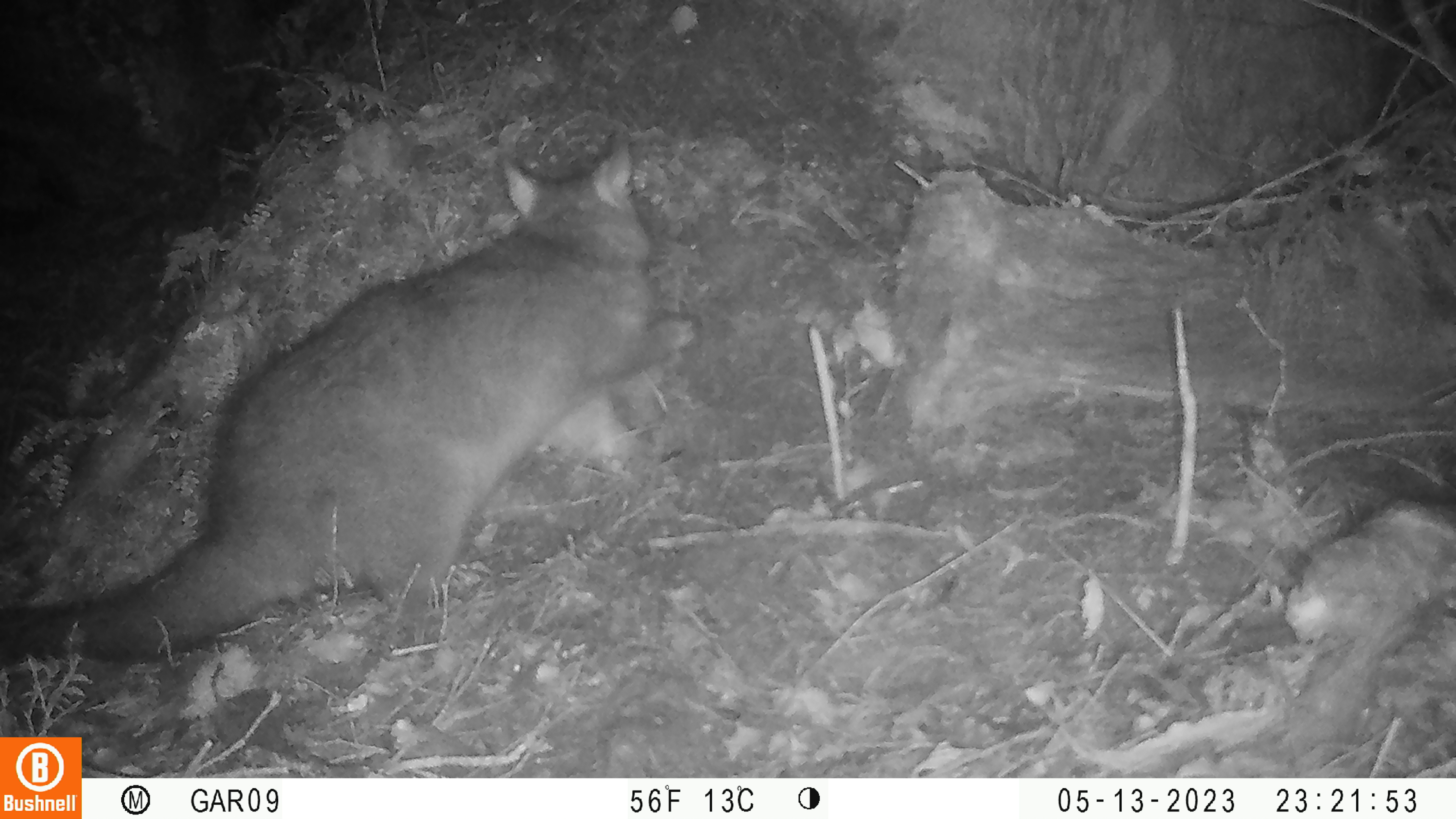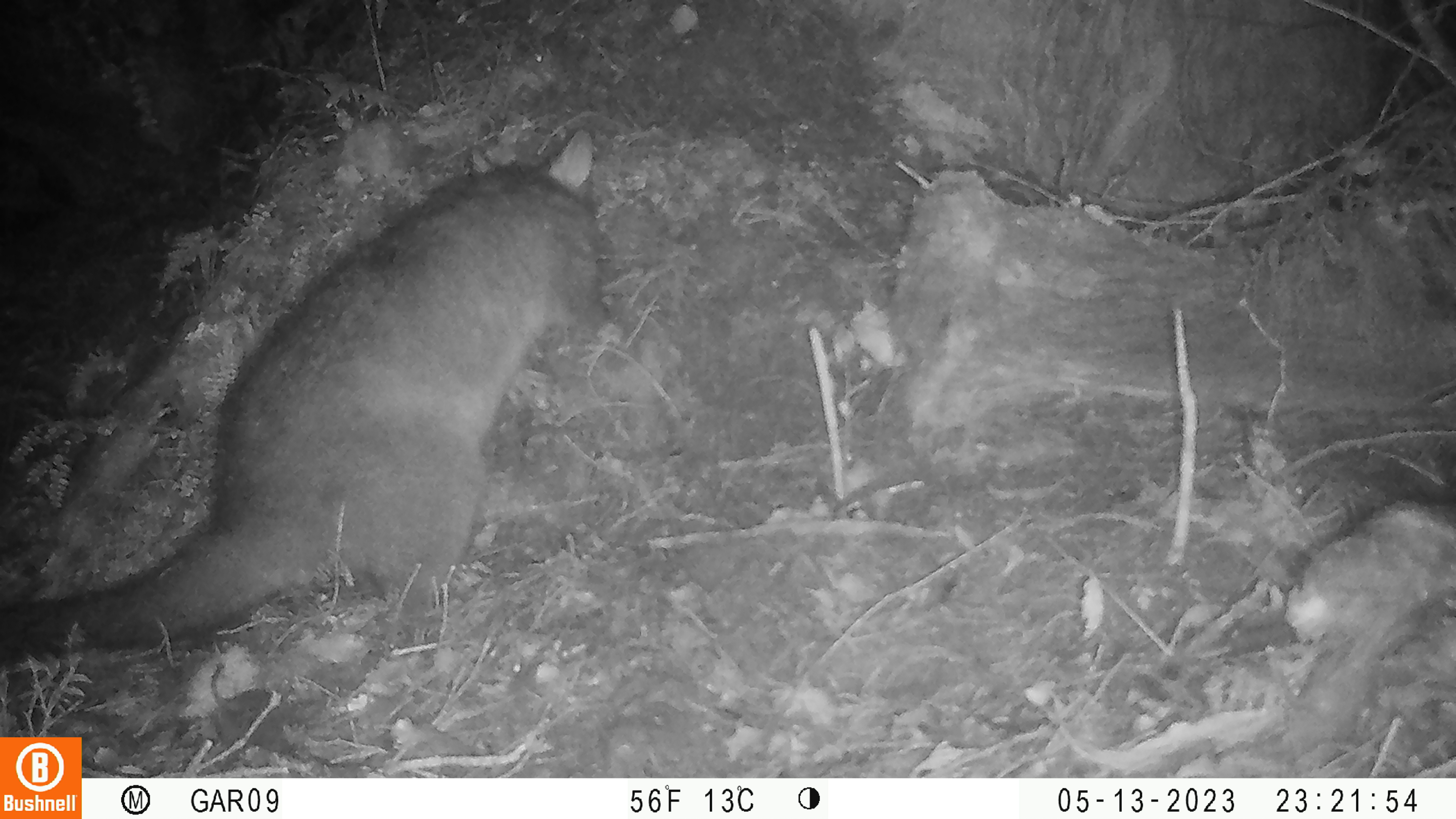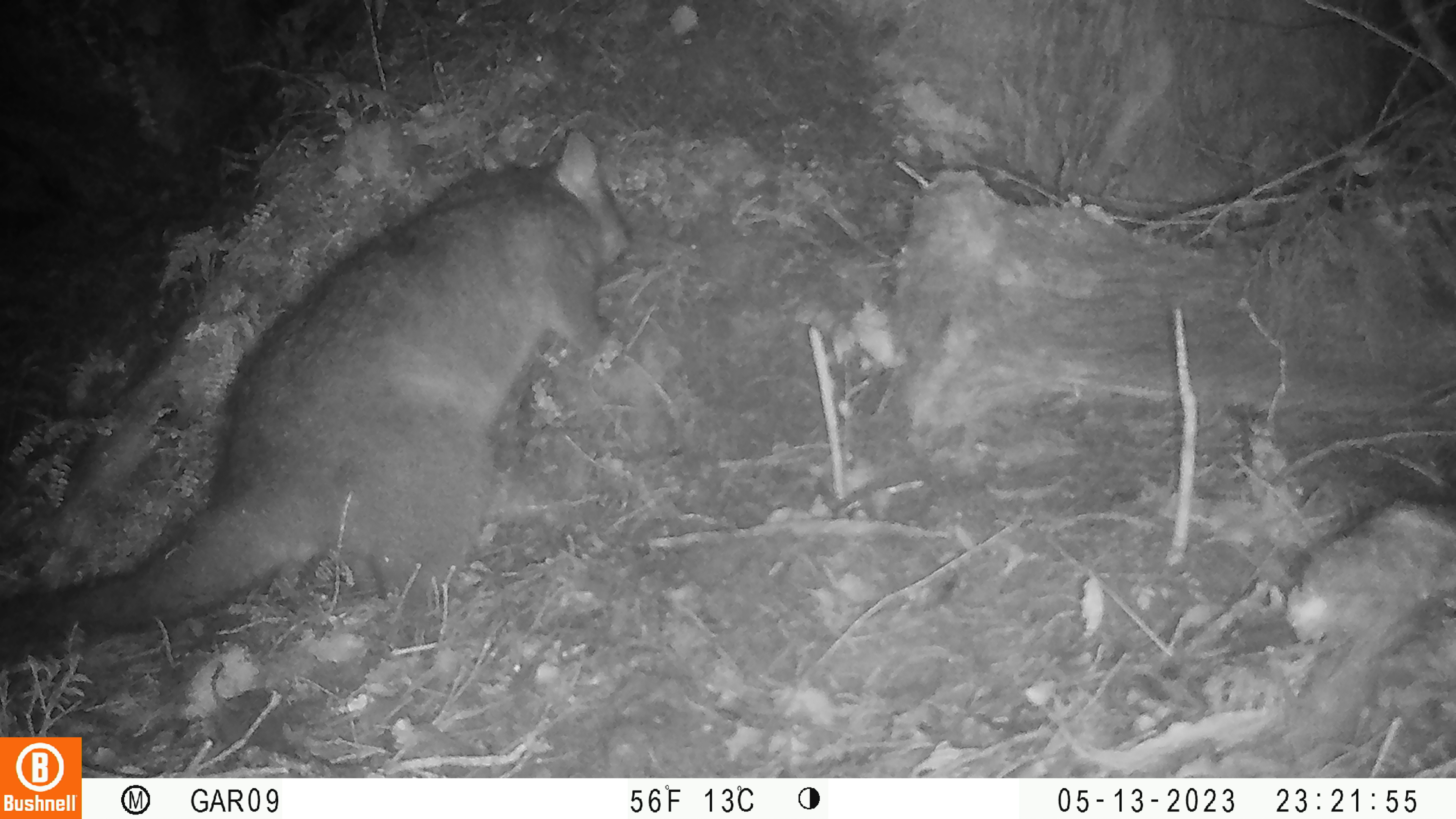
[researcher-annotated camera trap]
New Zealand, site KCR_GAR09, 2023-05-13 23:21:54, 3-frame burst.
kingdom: Animalia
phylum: Chordata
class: Mammalia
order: Diprotodontia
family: Phalangeridae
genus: Trichosurus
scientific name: Trichosurus vulpecula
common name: common brushtail possum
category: possum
Possum (common brushtail possum) (Trichosurus vulpecula).